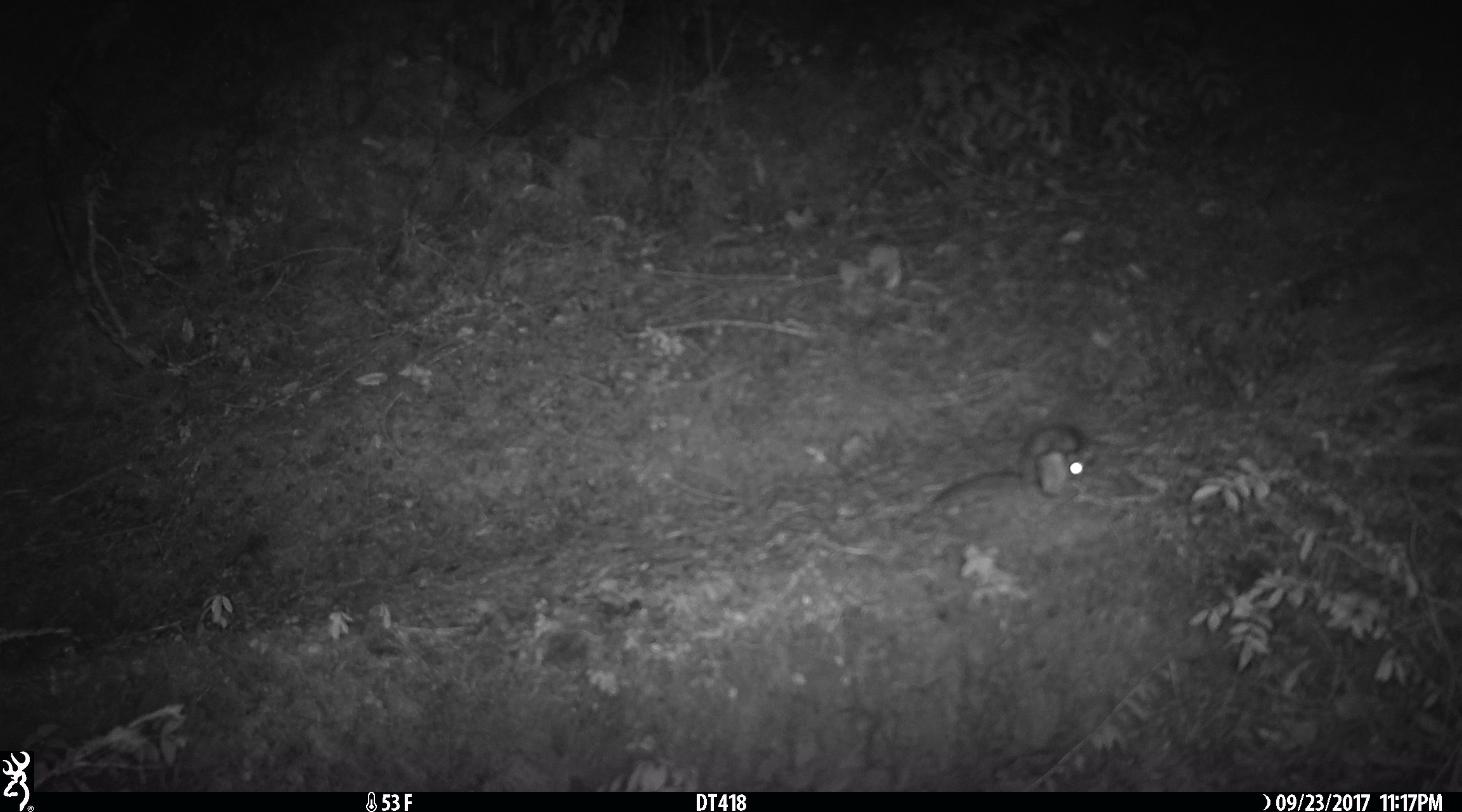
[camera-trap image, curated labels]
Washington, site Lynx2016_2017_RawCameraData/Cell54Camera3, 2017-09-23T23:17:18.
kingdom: Animalia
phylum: Chordata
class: Mammalia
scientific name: Mammalia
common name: small mammal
Small mammal (Mammalia). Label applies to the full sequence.